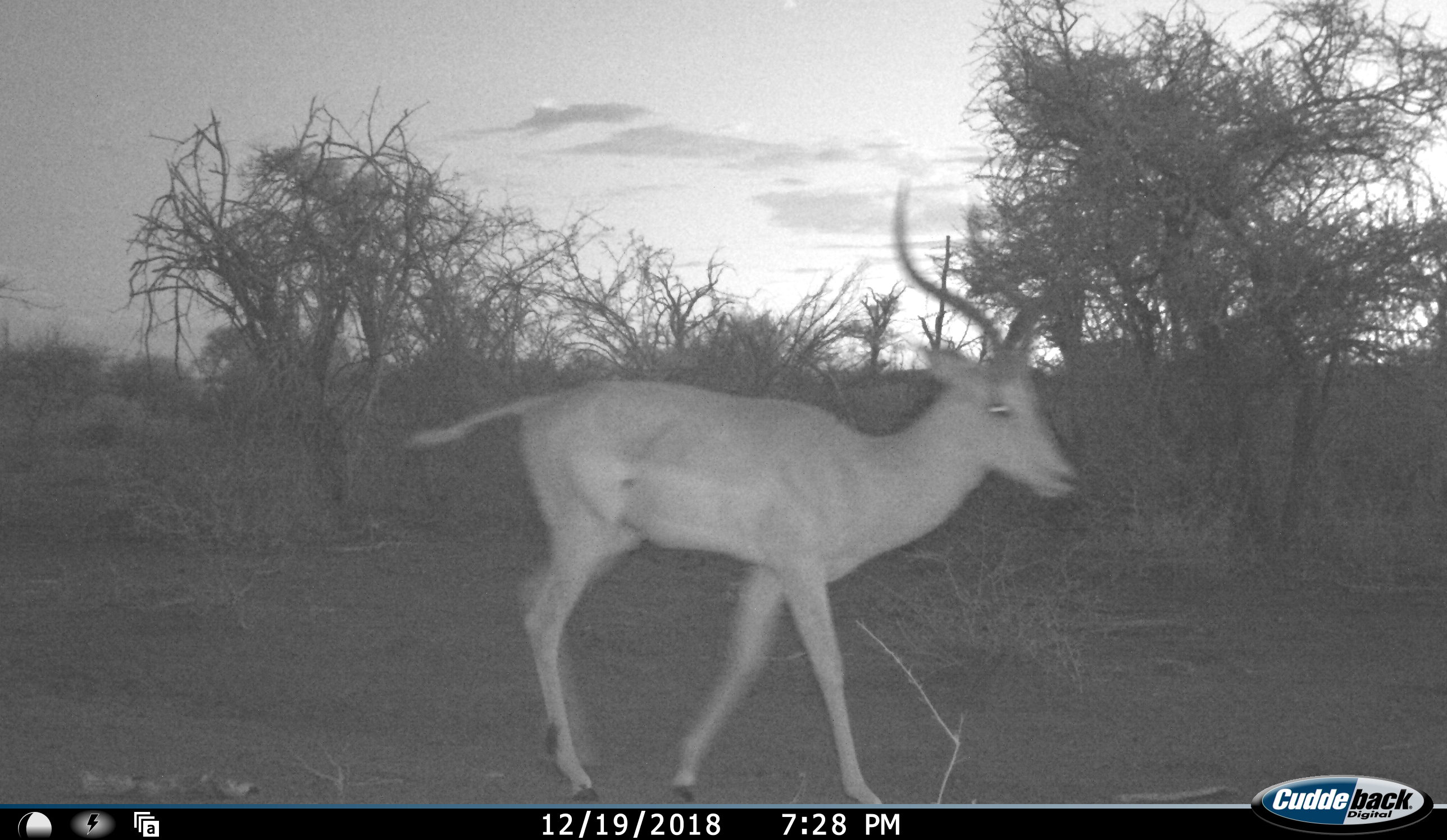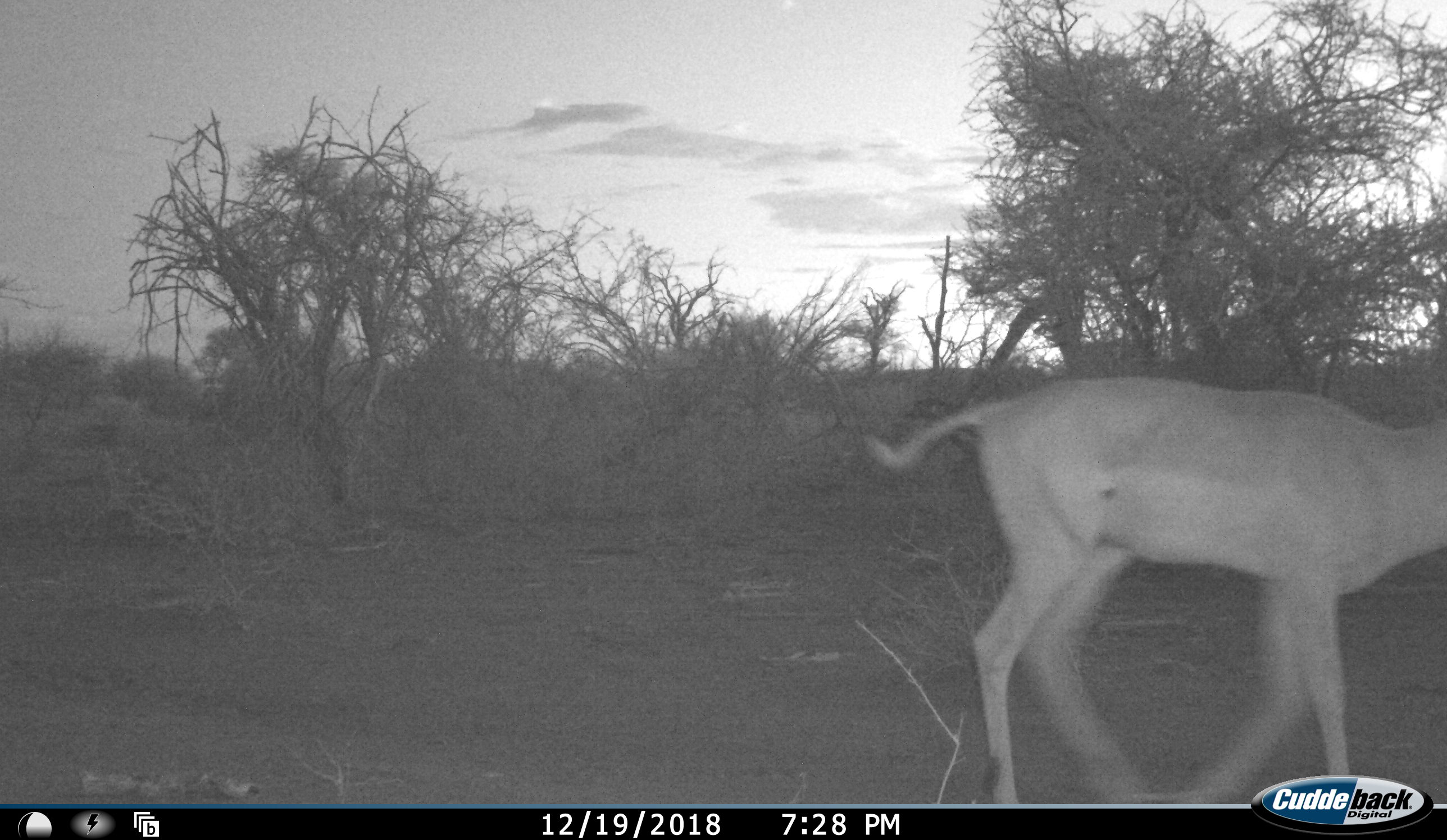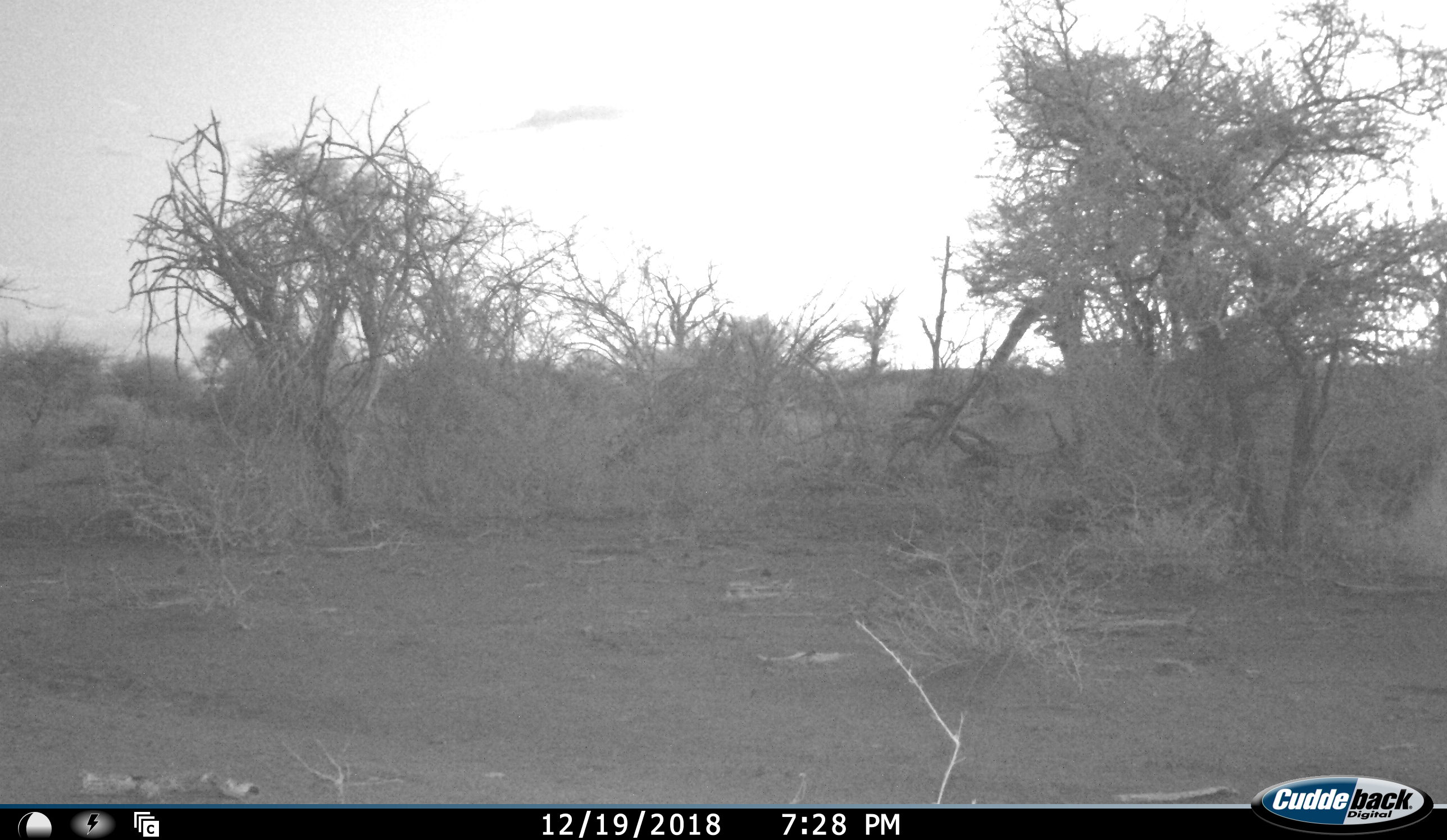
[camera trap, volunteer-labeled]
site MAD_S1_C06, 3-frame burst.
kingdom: Animalia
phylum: Chordata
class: Mammalia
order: Artiodactyla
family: Bovidae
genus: Aepyceros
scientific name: Aepyceros melampus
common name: impala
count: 1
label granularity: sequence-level